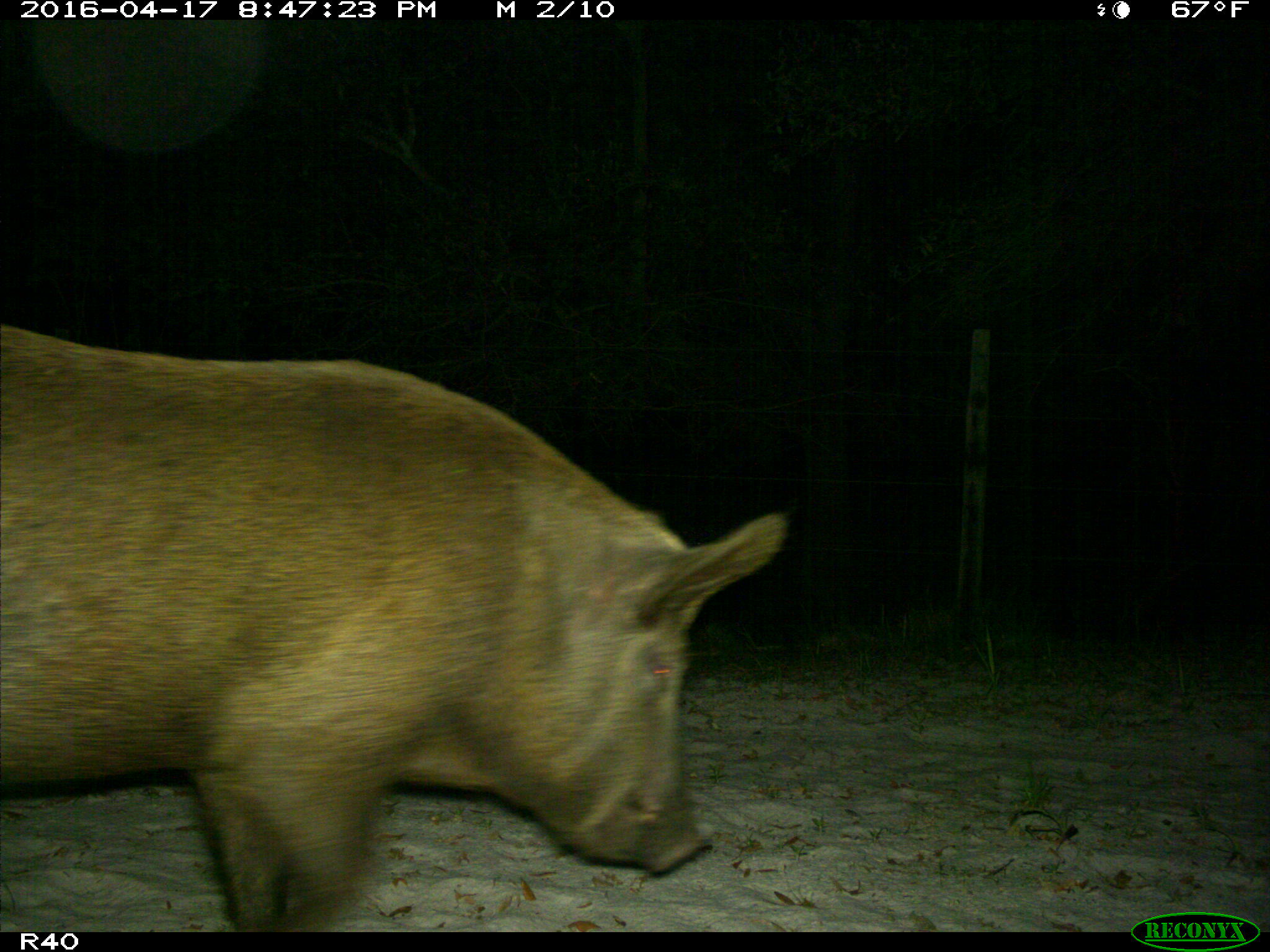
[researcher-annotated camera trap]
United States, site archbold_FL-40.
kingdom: Animalia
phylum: Chordata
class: Mammalia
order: Artiodactyla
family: Suidae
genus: Sus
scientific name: Sus scrofa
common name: wild boar